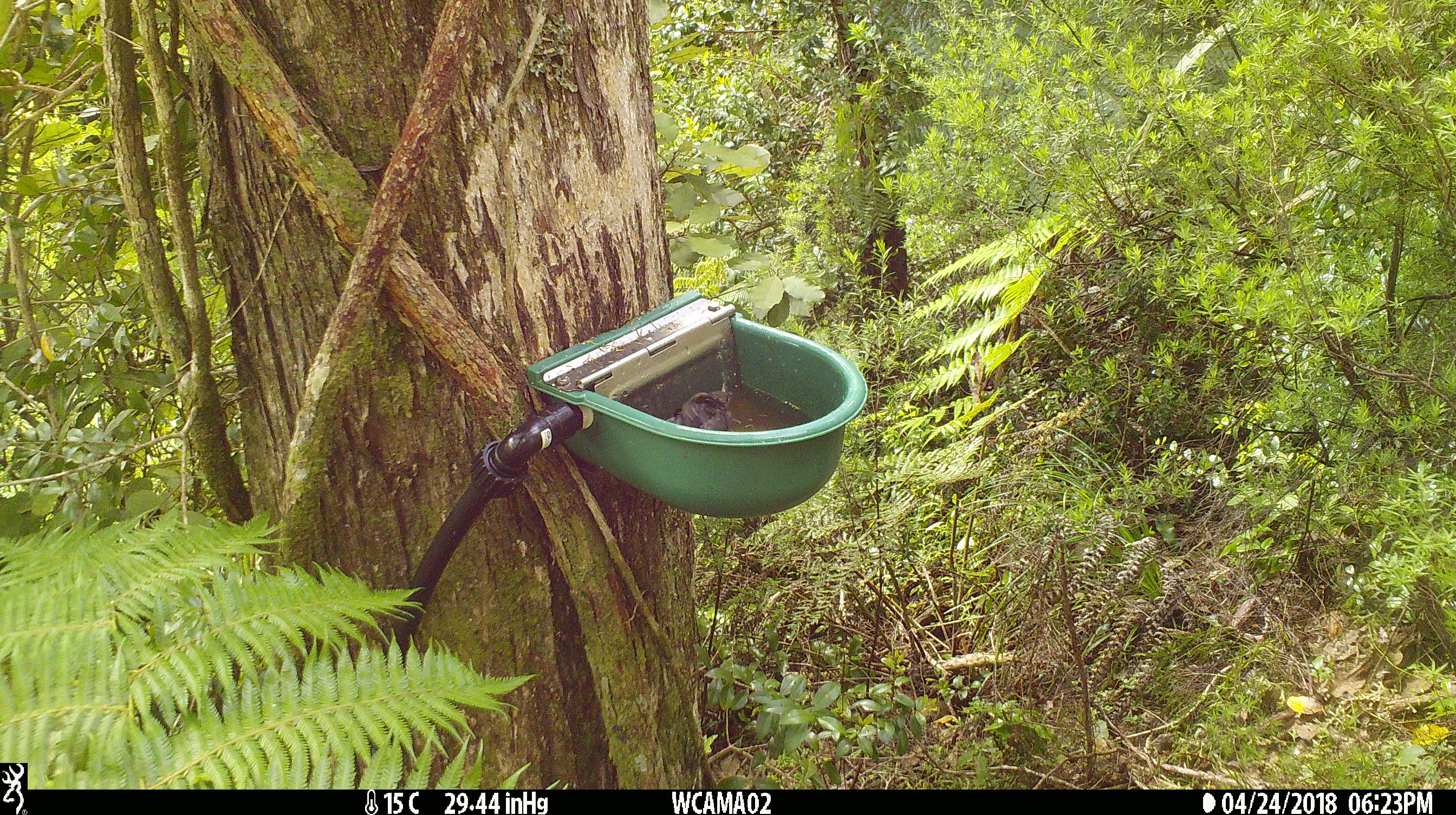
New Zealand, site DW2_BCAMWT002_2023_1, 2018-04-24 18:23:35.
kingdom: Animalia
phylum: Chordata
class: Aves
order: Passeriformes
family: Meliphagidae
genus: Anthornis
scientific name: Anthornis melanura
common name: new zealand bellbird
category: bellbird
Bellbird (new zealand bellbird) (Anthornis melanura).